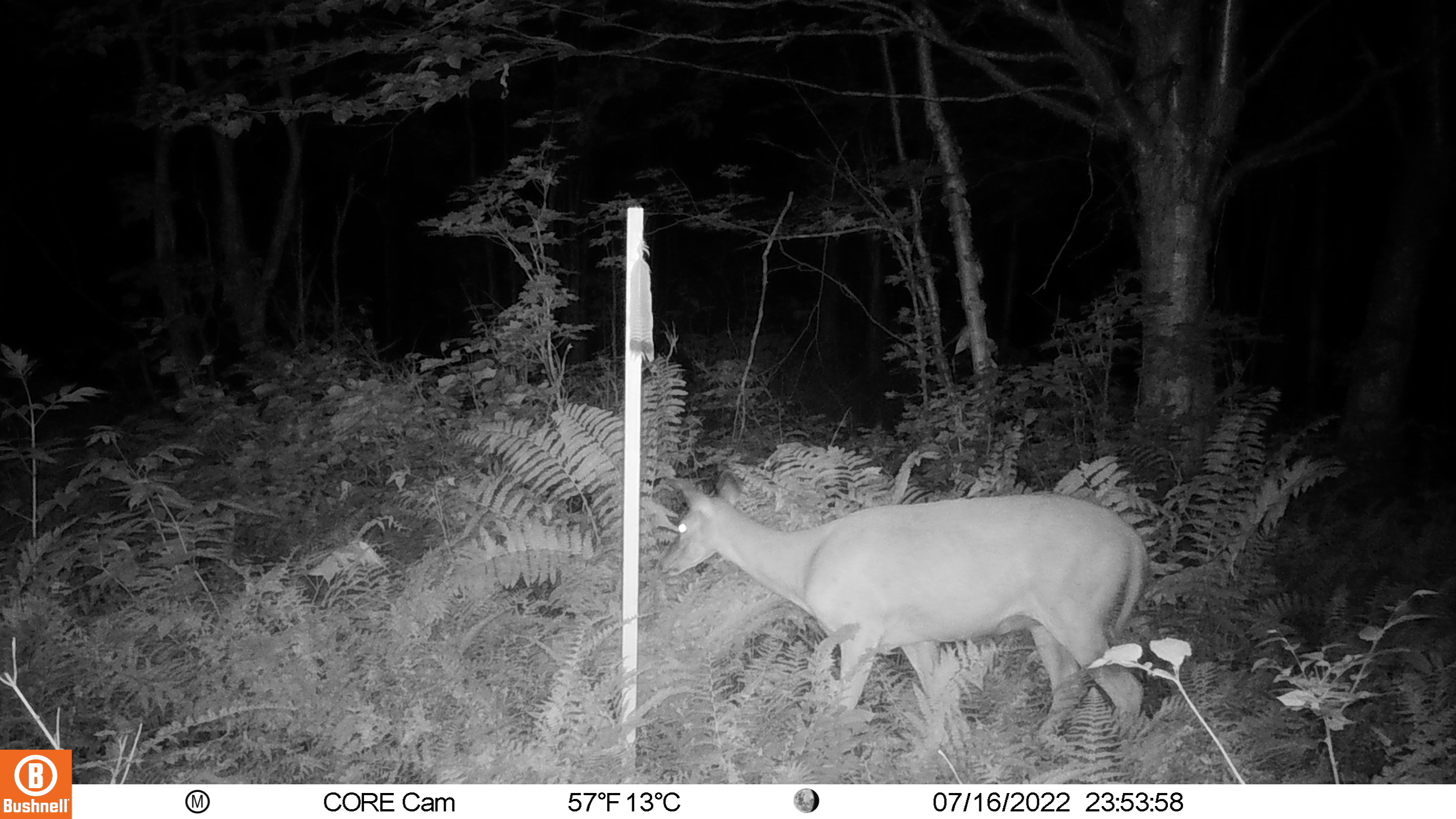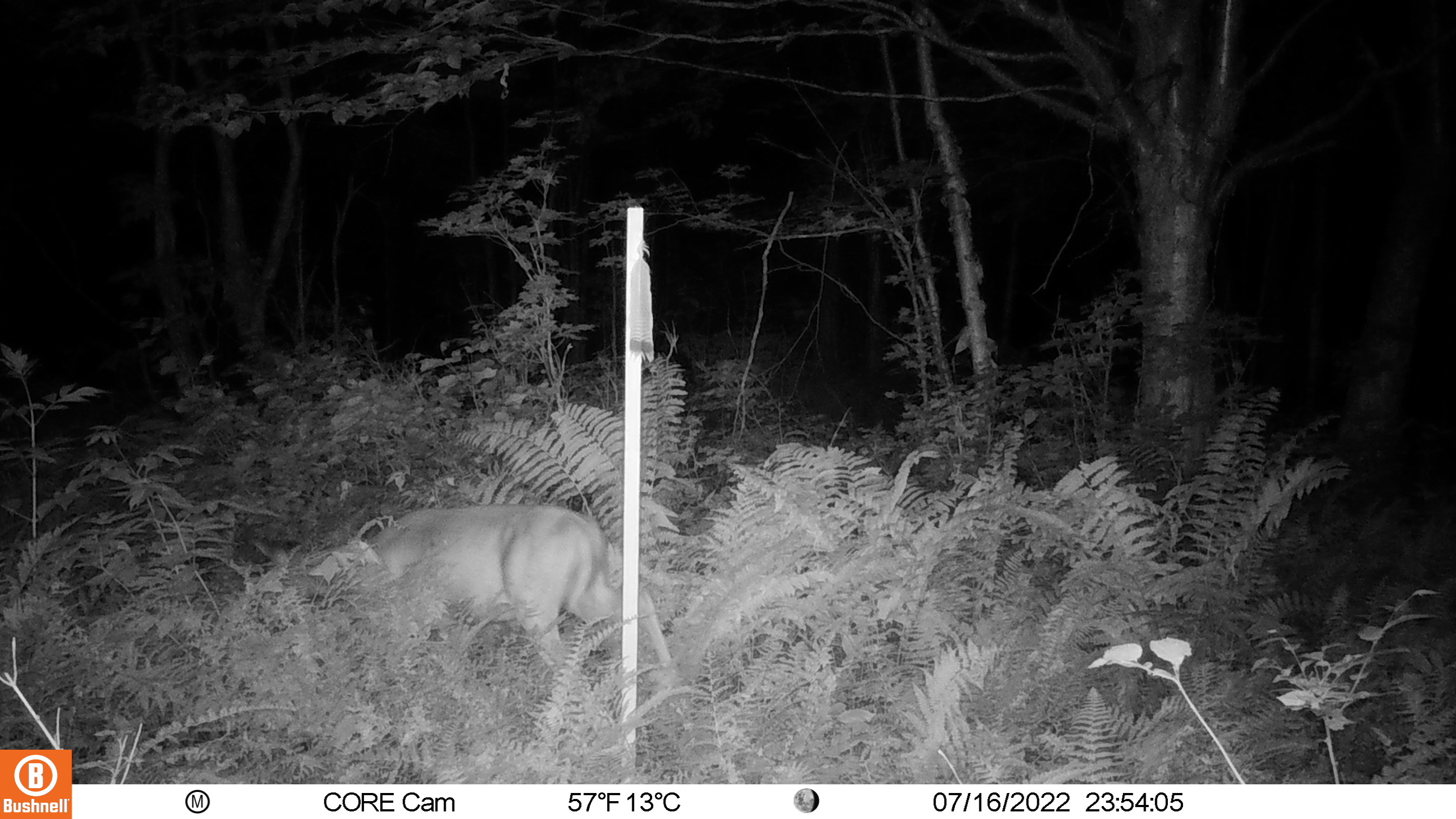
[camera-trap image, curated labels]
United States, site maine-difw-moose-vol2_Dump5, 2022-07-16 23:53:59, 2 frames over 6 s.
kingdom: Animalia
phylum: Chordata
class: Mammalia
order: Artiodactyla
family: Cervidae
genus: Odocoileus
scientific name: Odocoileus virginianus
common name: white-tailed deer